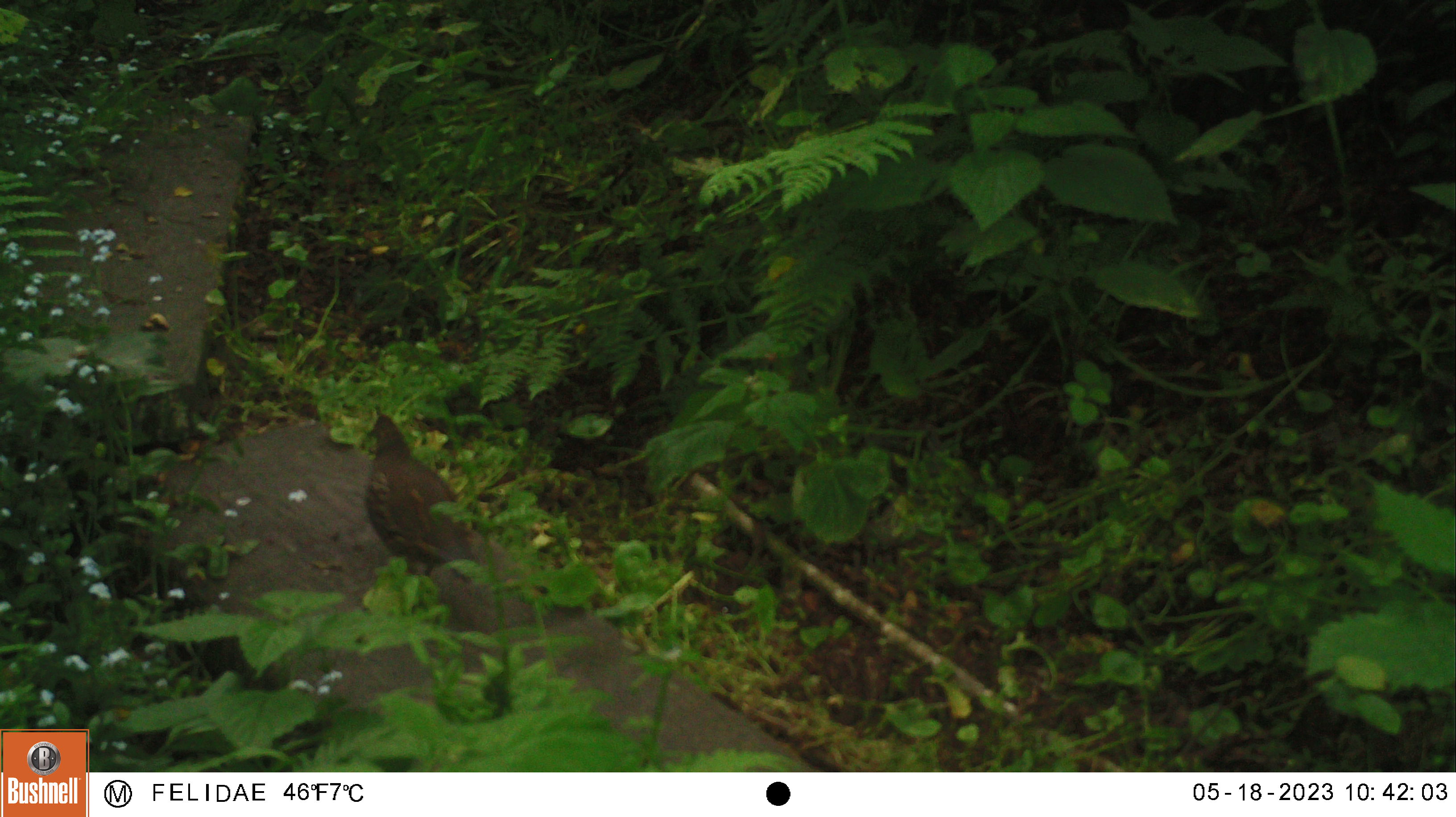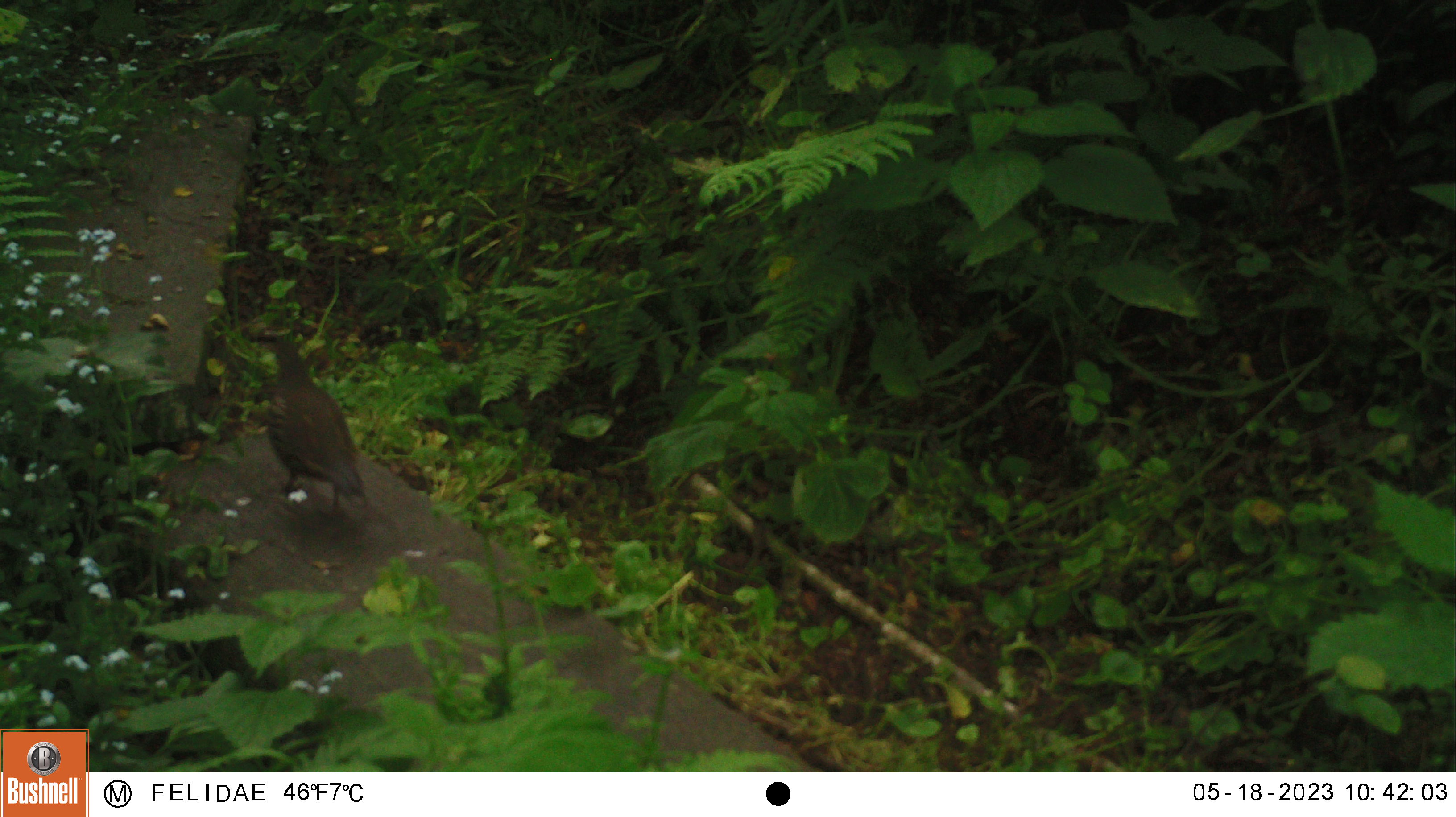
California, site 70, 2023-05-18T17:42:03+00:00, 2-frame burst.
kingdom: Animalia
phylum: Chordata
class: Aves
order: Galliformes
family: Odontophoridae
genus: Callipepla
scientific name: Callipepla californica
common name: california quail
California quail (Callipepla californica).